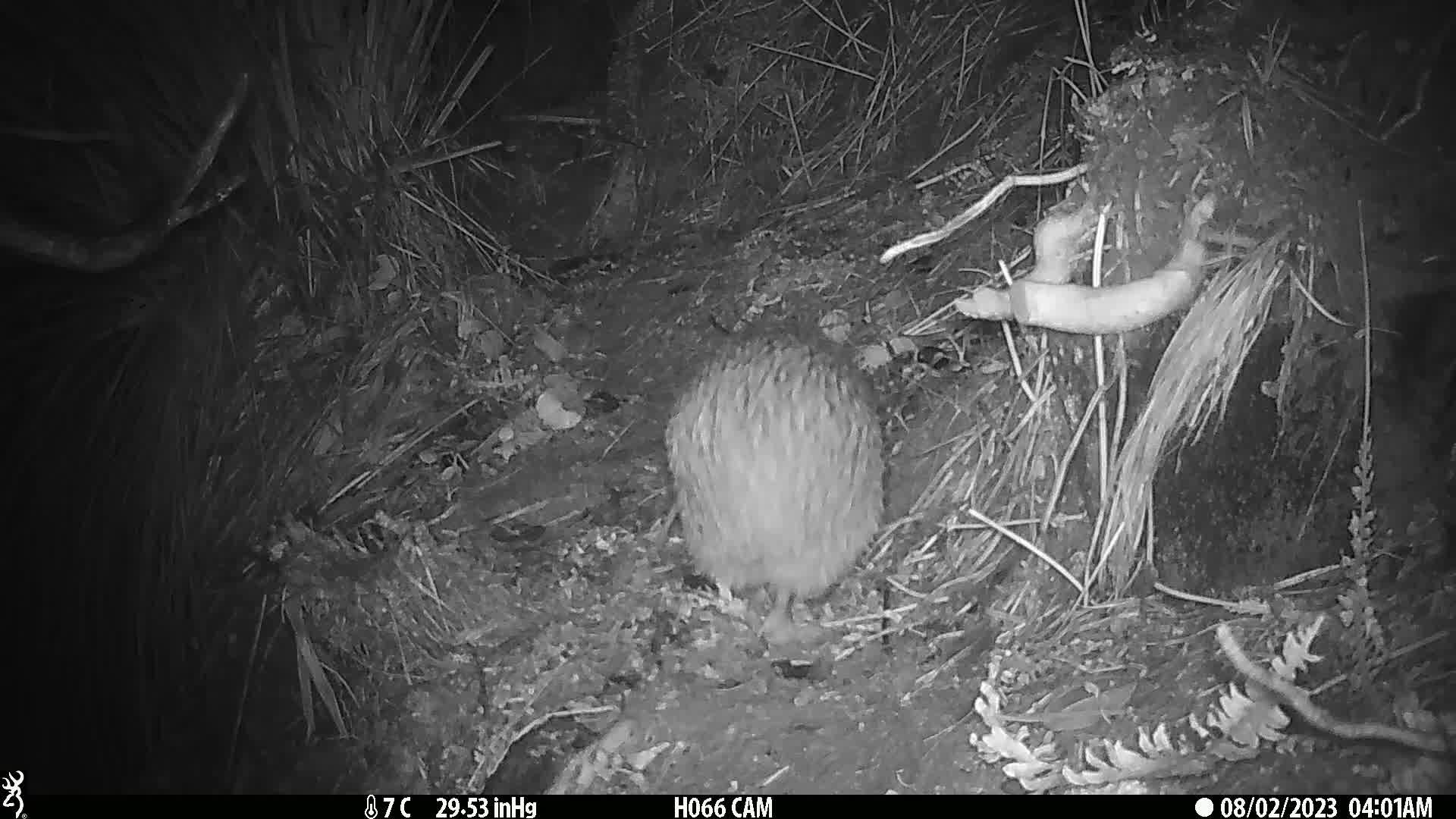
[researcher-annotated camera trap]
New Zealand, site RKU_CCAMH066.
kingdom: Animalia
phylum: Chordata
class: Aves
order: Apterygiformes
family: Apterygidae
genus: Apteryx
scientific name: Apteryx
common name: kiwi